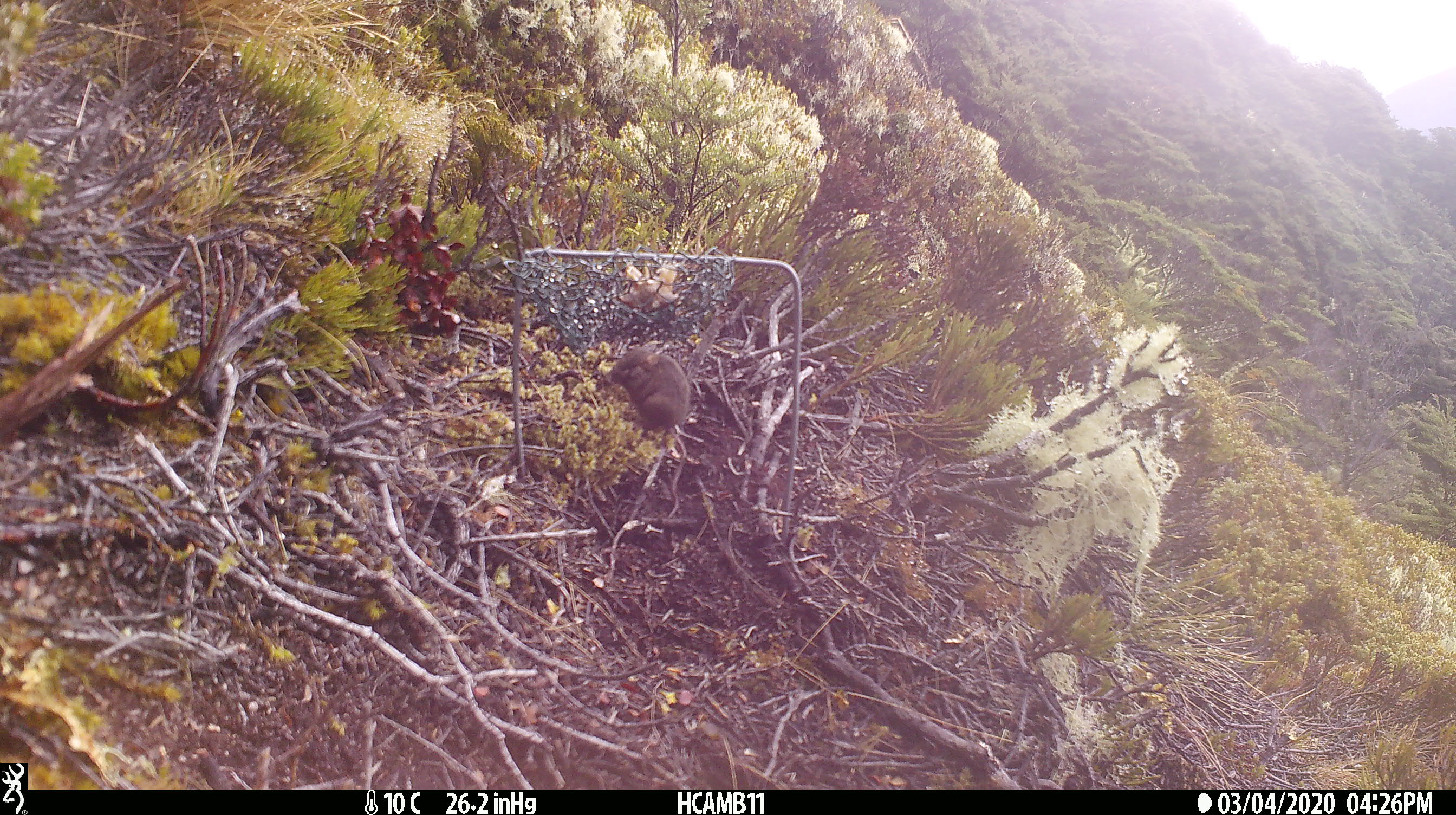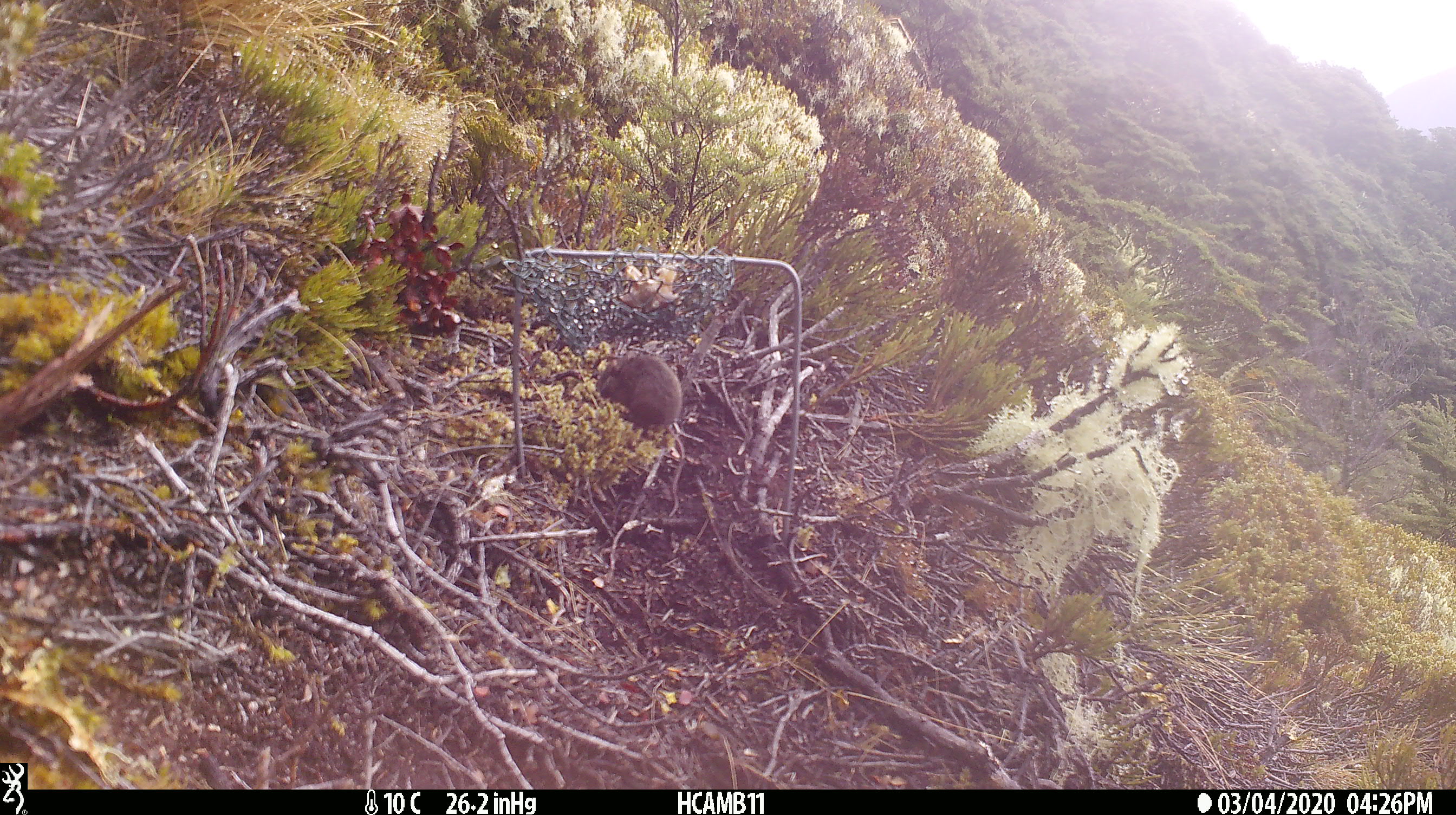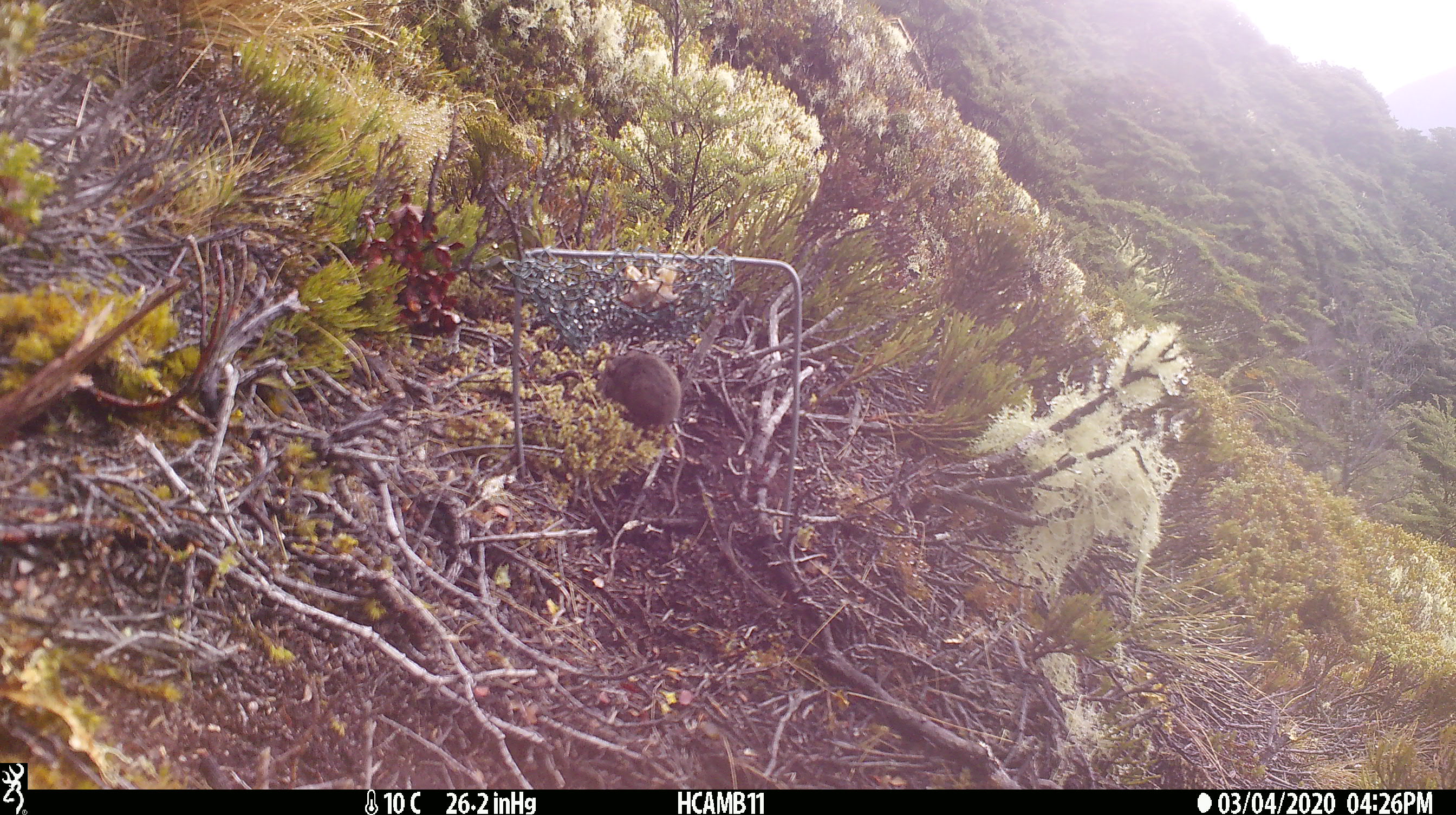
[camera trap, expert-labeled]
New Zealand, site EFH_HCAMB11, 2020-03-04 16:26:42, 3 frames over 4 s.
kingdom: Animalia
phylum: Chordata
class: Mammalia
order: Rodentia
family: Muridae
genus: Mus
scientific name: Mus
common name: mouse